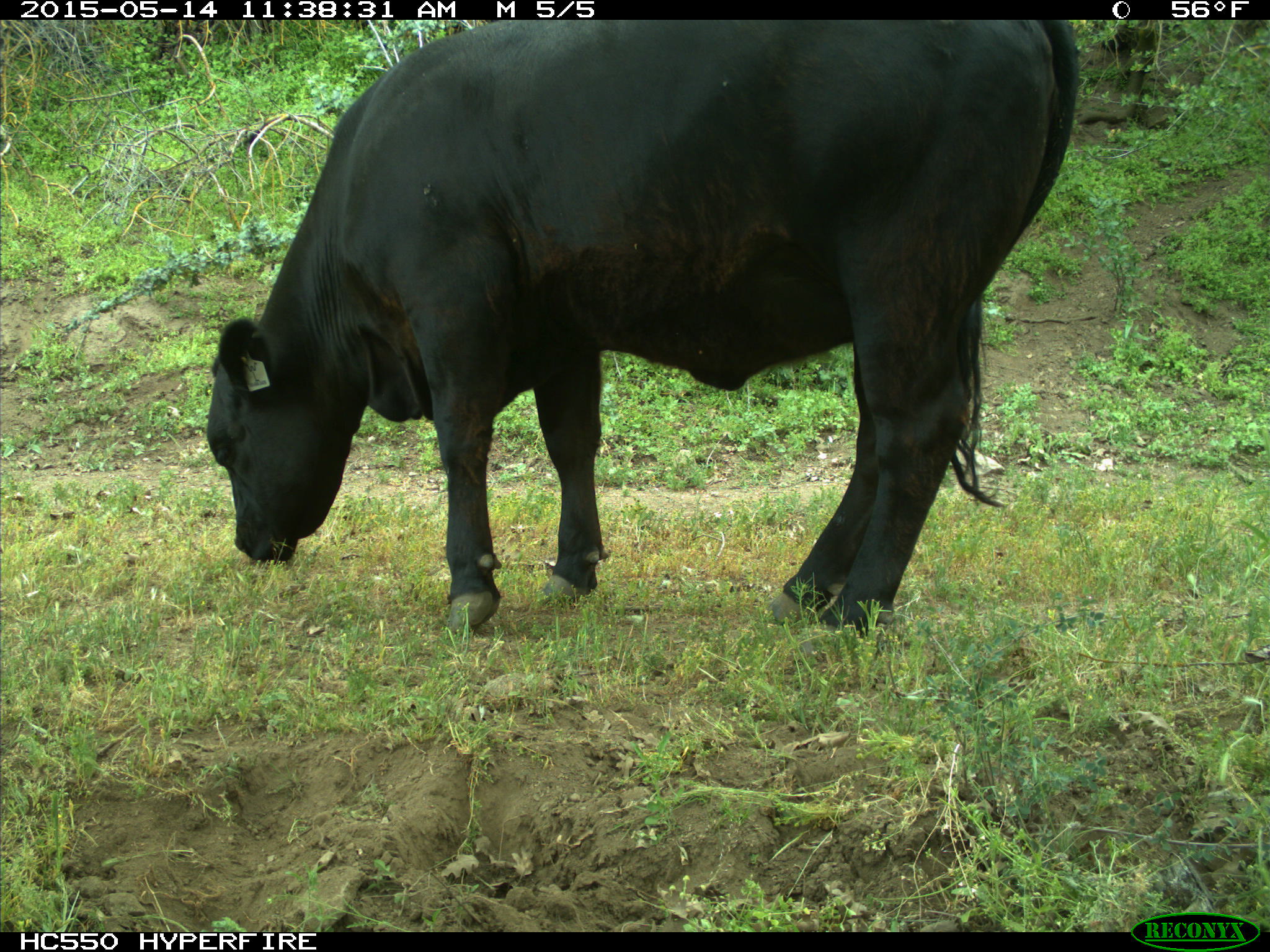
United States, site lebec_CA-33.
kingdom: Animalia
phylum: Chordata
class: Mammalia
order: Artiodactyla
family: Bovidae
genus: Bos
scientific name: Bos taurus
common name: domestic cow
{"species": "Bos taurus (domestic cow)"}